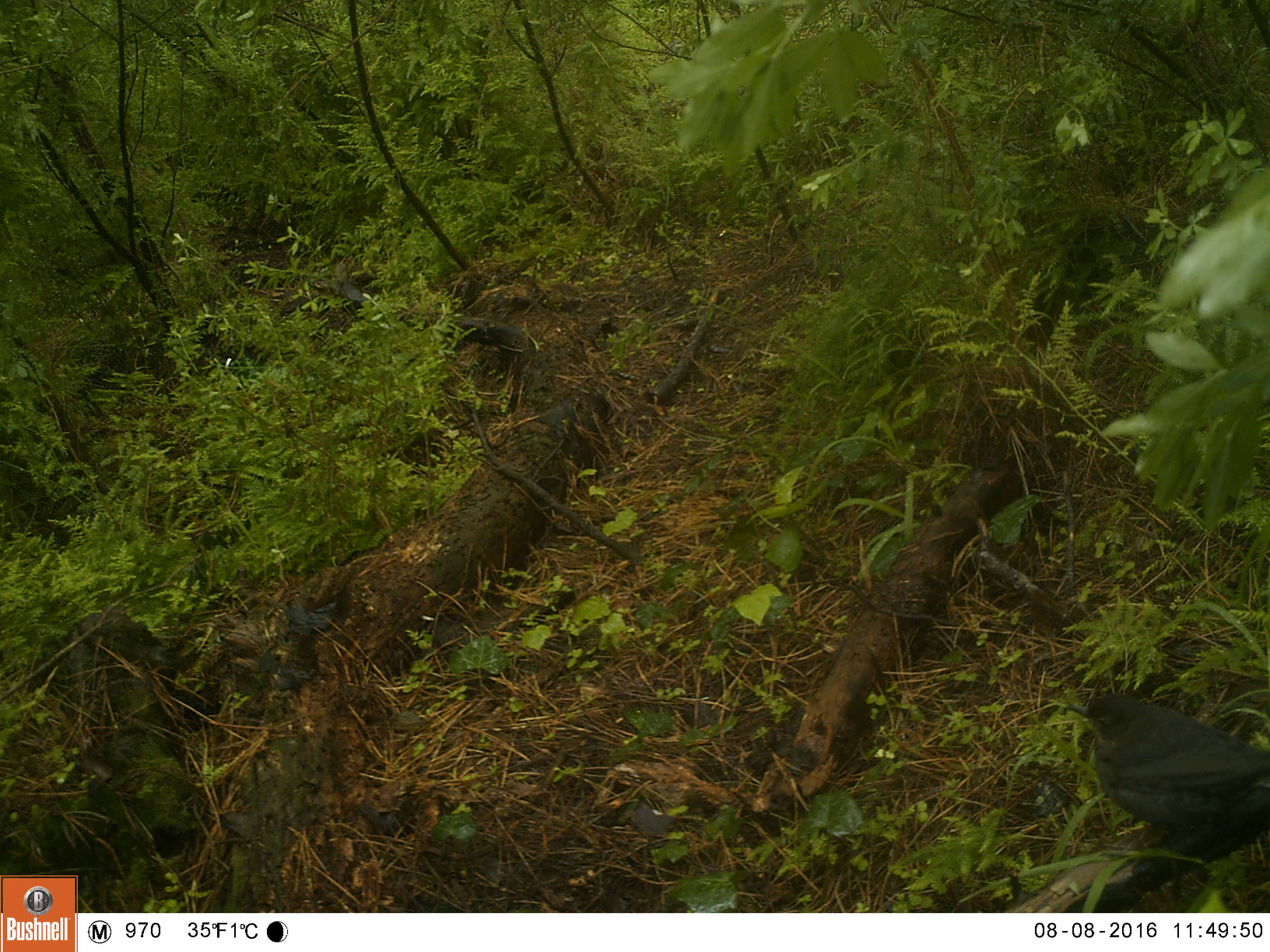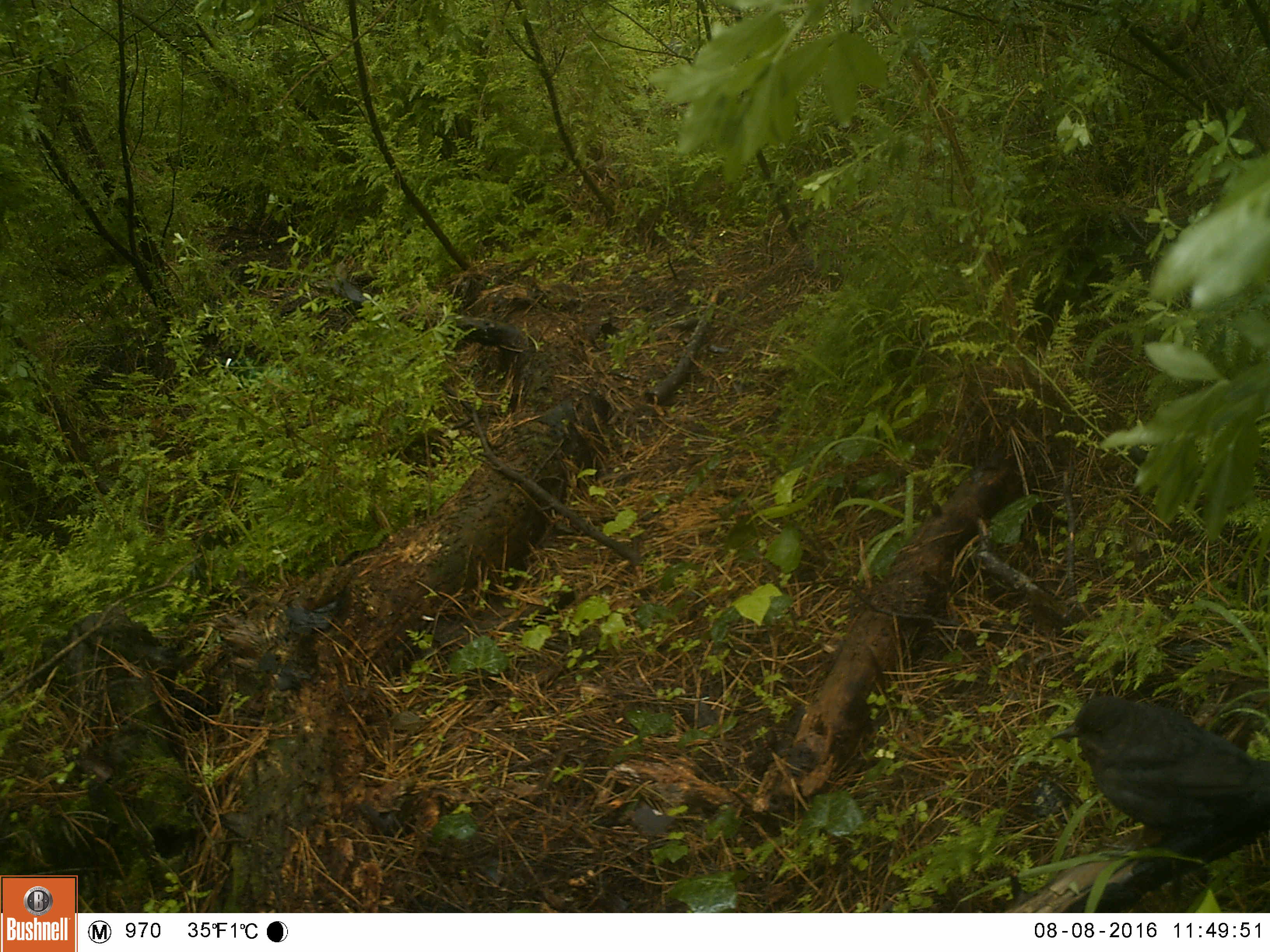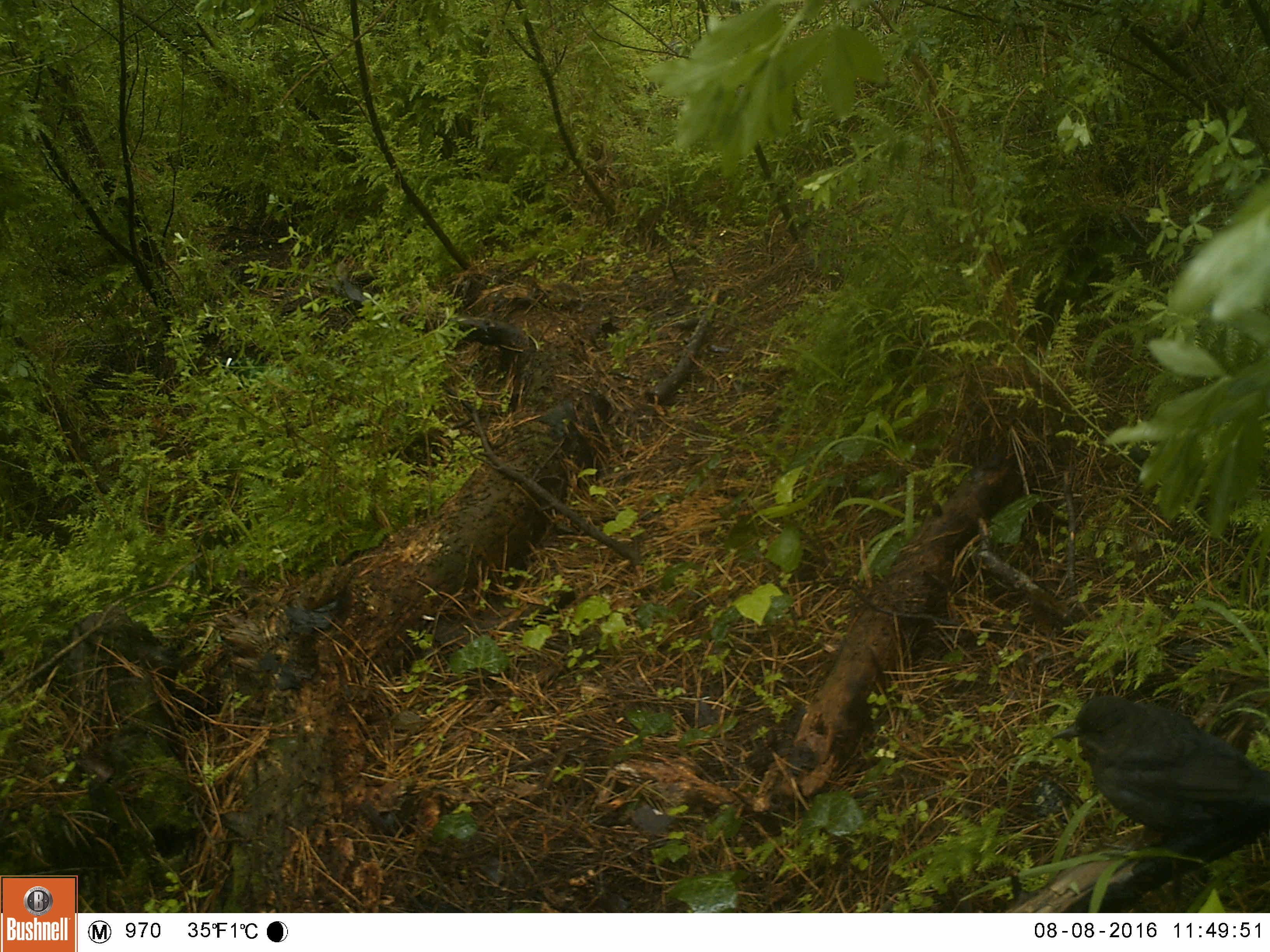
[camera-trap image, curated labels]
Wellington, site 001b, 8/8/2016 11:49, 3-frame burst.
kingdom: Animalia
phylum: Chordata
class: Aves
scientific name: Aves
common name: bird